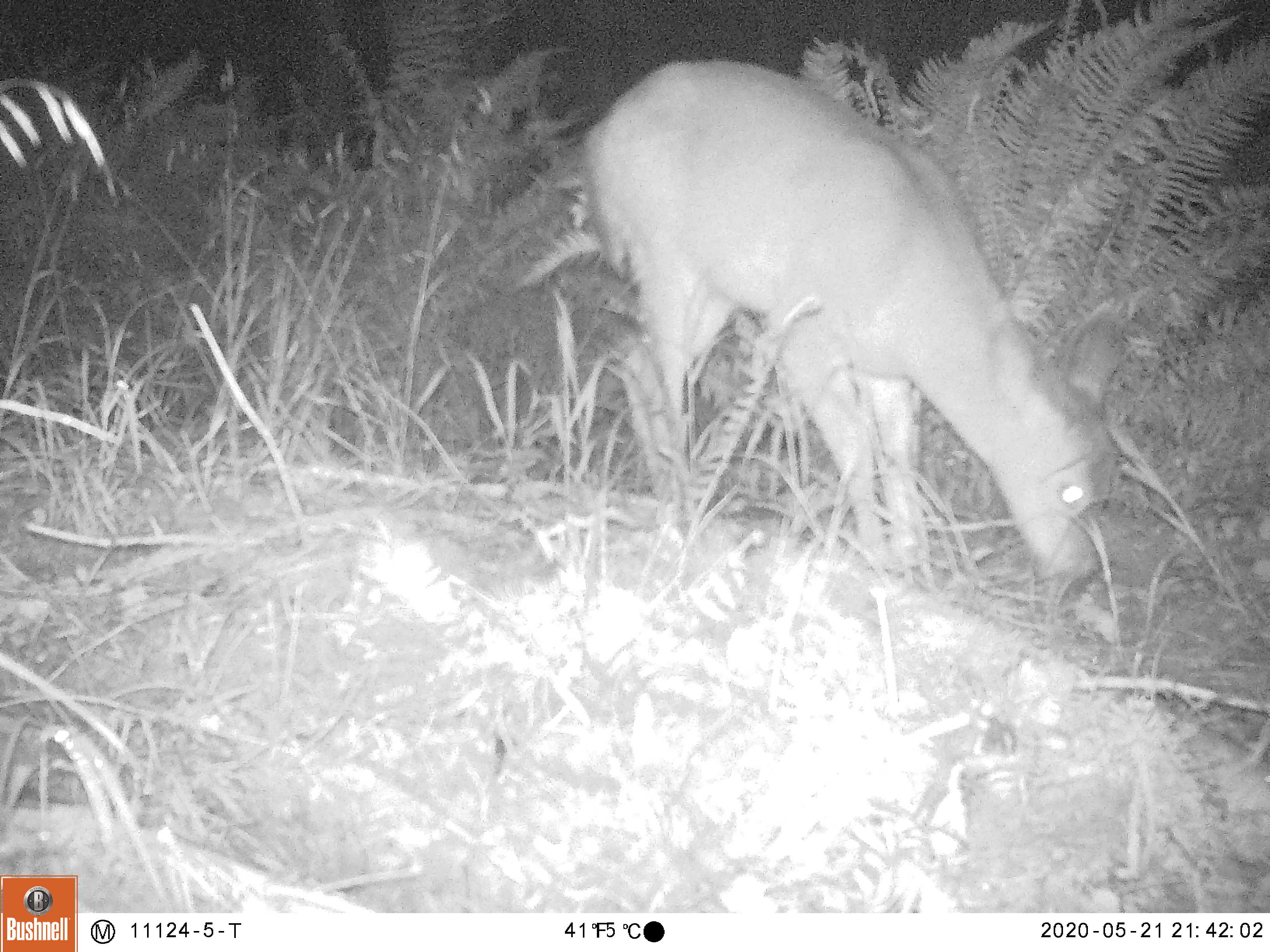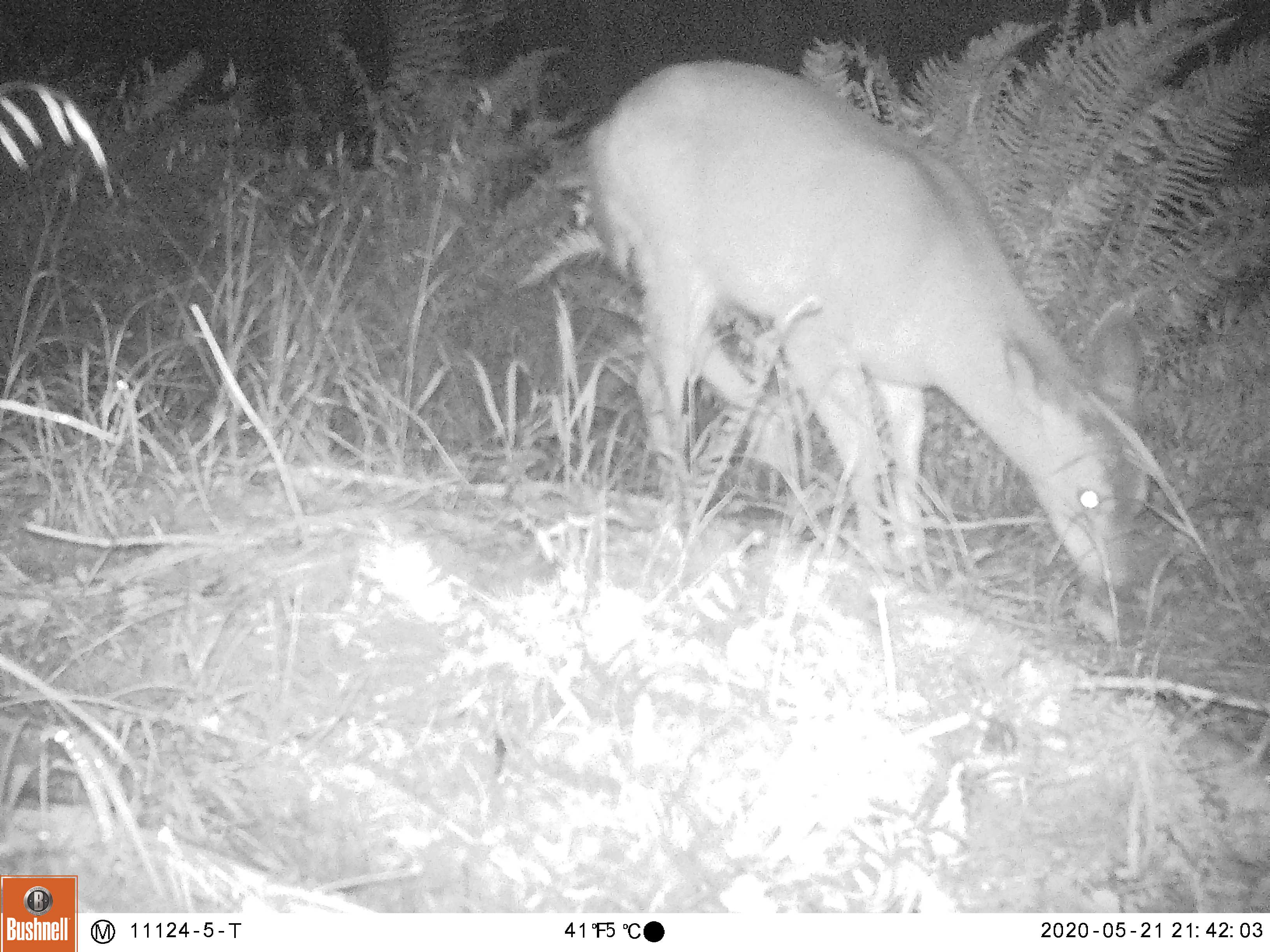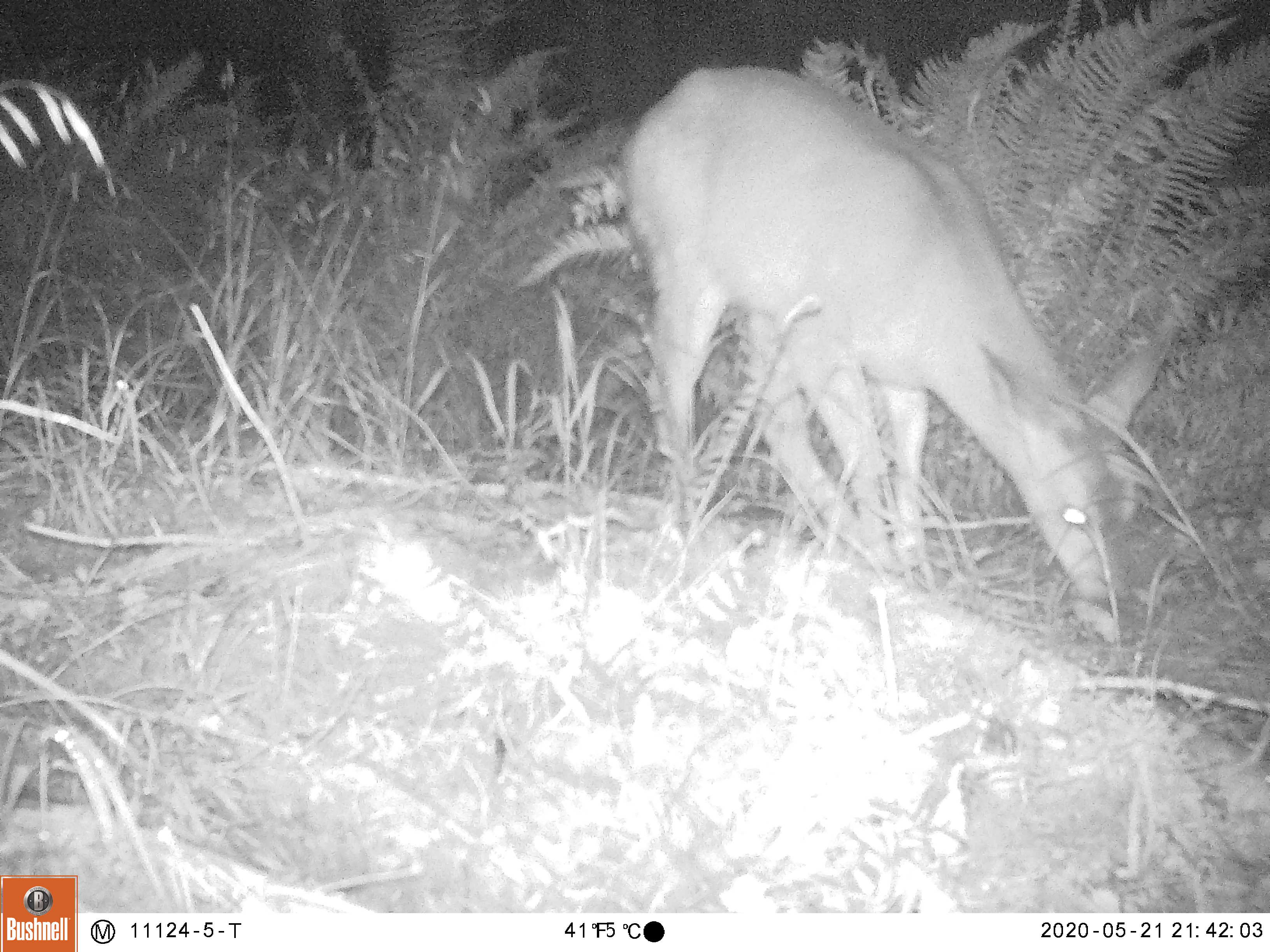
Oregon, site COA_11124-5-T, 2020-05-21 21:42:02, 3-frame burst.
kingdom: Animalia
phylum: Chordata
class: Mammalia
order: Artiodactyla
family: Cervidae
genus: Odocoileus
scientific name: Odocoileus hemionus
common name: black-tailed deer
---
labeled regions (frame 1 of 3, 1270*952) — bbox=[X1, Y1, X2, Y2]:
black-tailed deer: bbox=[583, 51, 1138, 602]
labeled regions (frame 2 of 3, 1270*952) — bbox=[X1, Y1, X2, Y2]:
black-tailed deer: bbox=[574, 49, 1162, 630]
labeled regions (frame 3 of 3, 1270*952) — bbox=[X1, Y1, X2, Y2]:
black-tailed deer: bbox=[613, 62, 1184, 664]